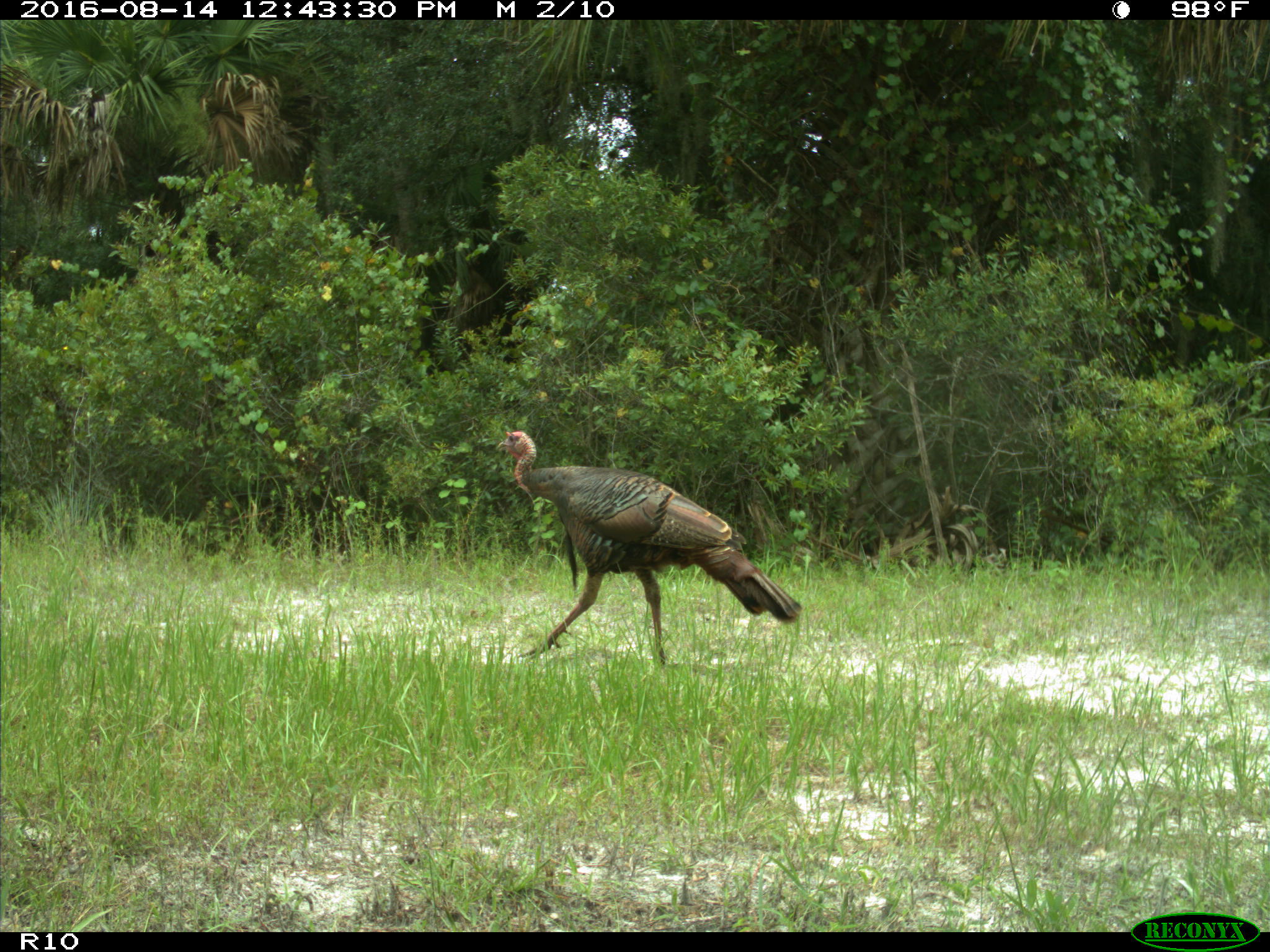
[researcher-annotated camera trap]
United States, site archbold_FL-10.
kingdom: Animalia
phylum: Chordata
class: Aves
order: Galliformes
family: Phasianidae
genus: Meleagris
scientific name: Meleagris gallopavo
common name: wild turkey